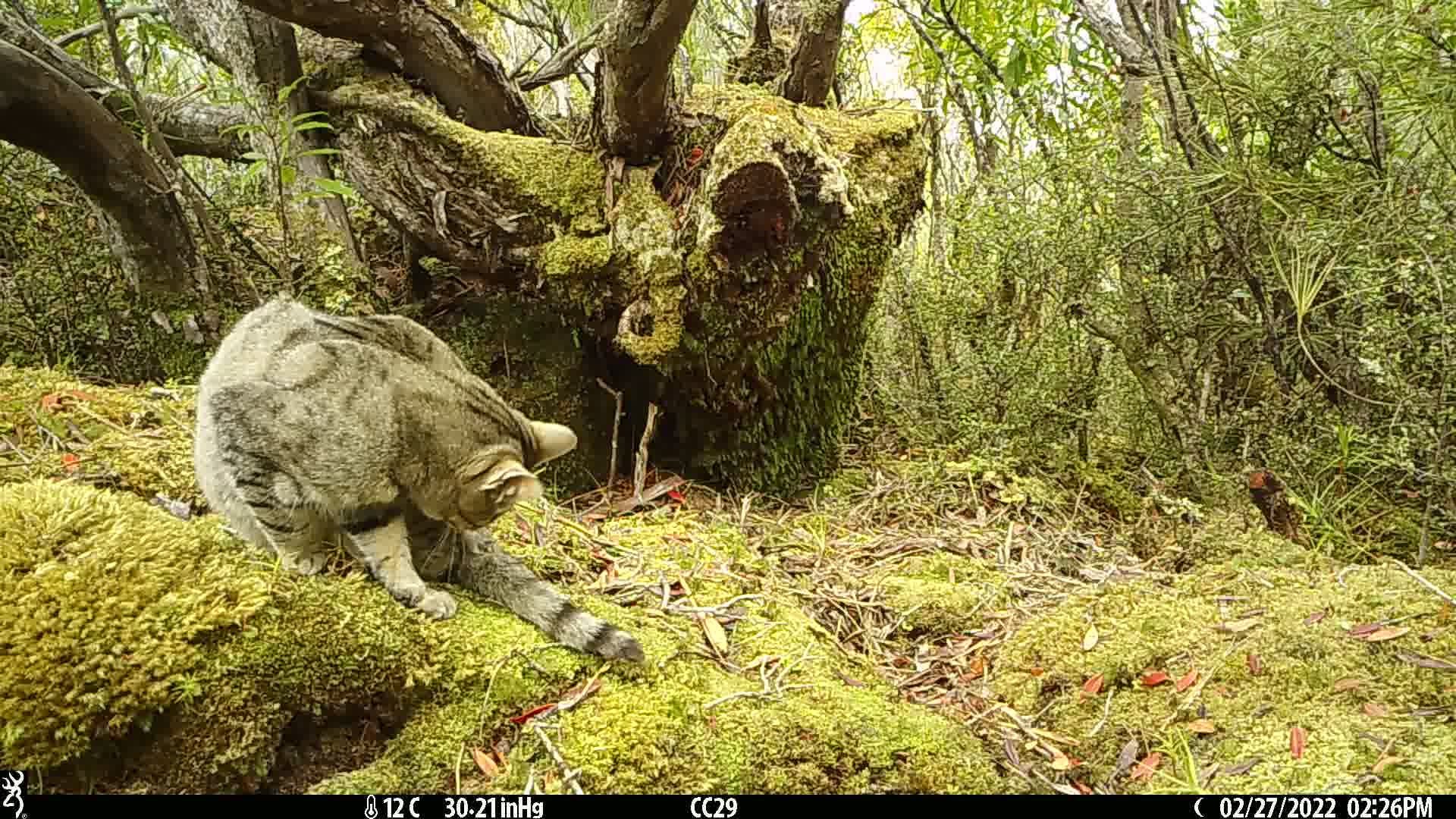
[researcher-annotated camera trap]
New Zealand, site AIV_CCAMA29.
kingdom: Animalia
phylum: Chordata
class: Mammalia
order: Carnivora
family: Felidae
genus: Felis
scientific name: Felis catus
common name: domestic cat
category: cat